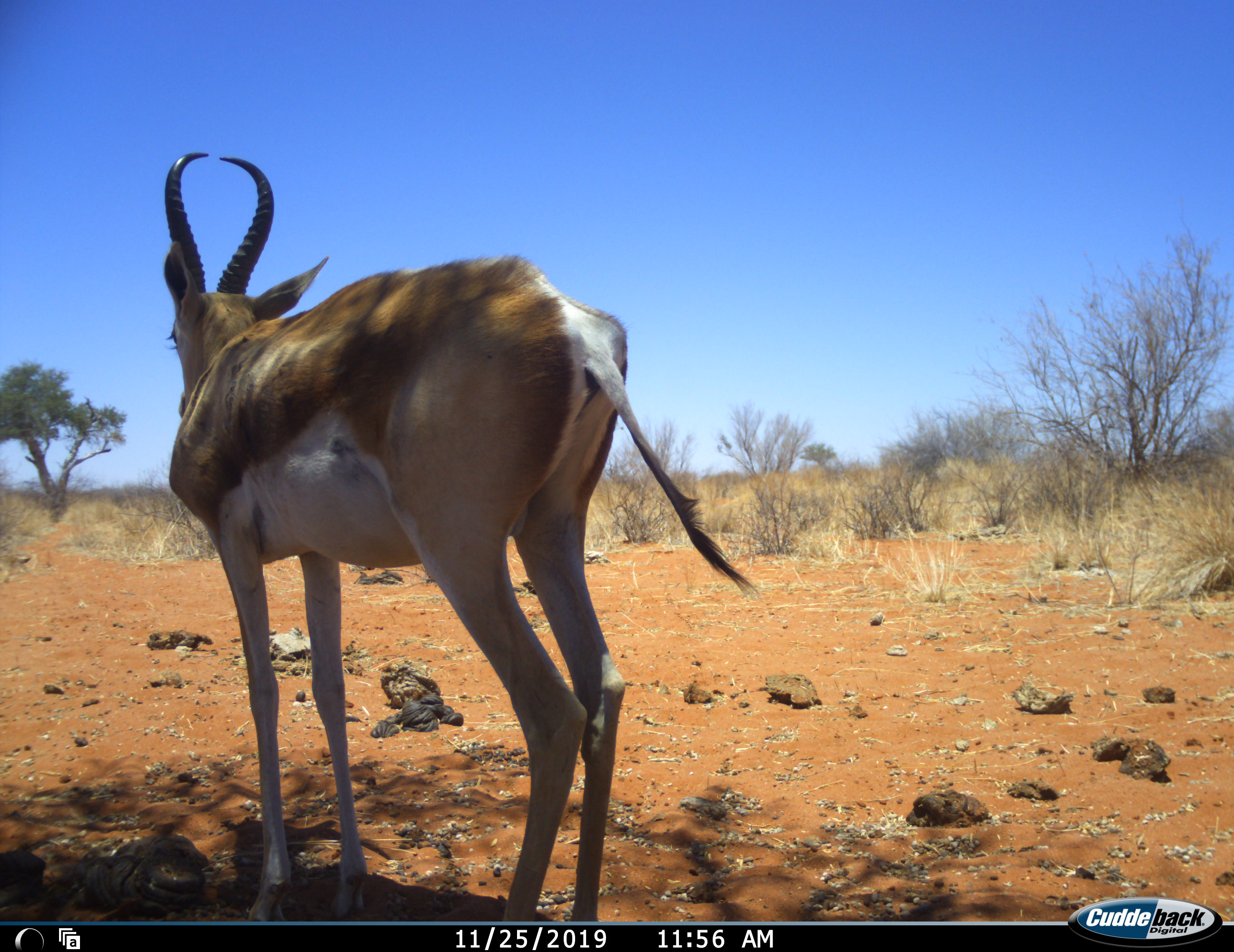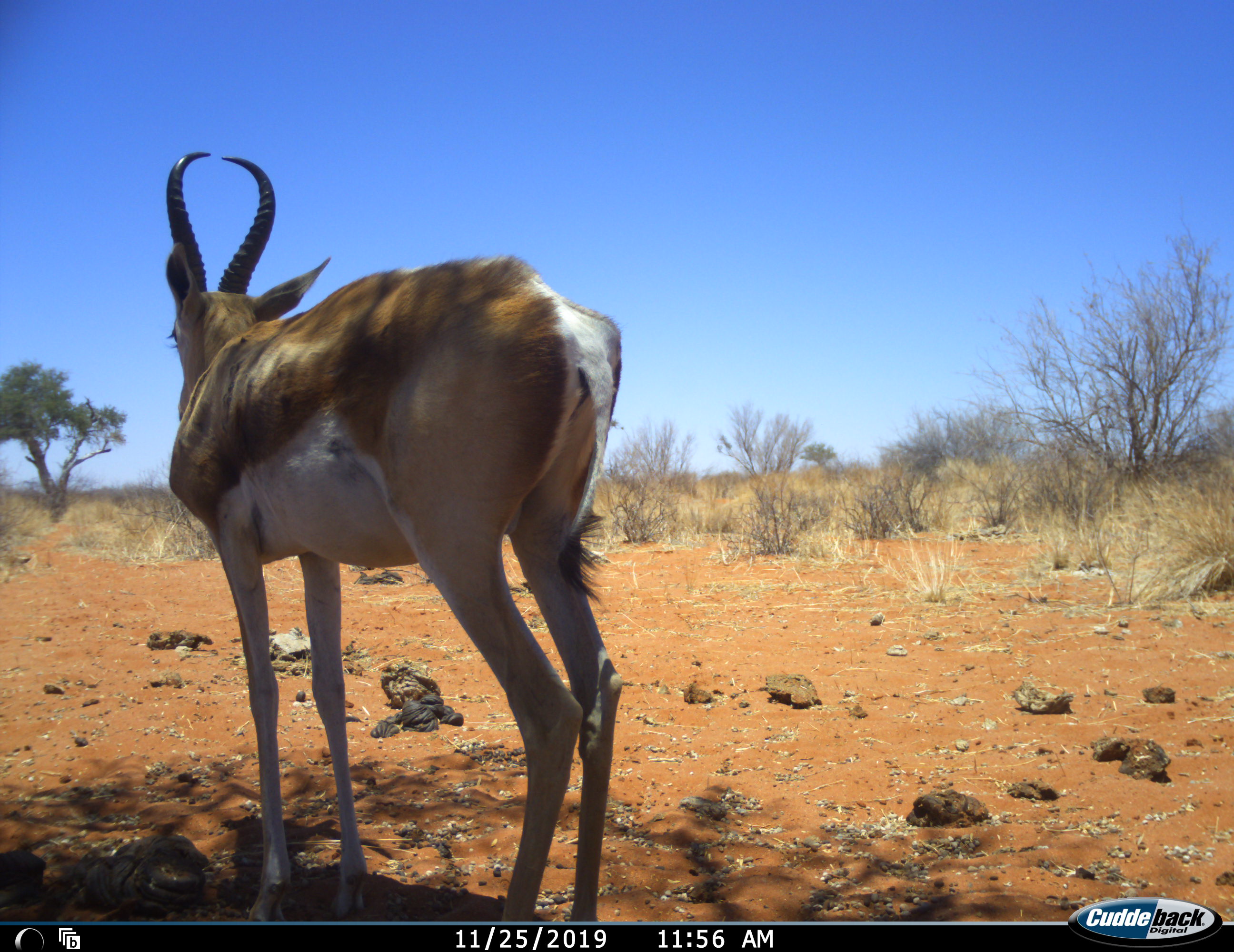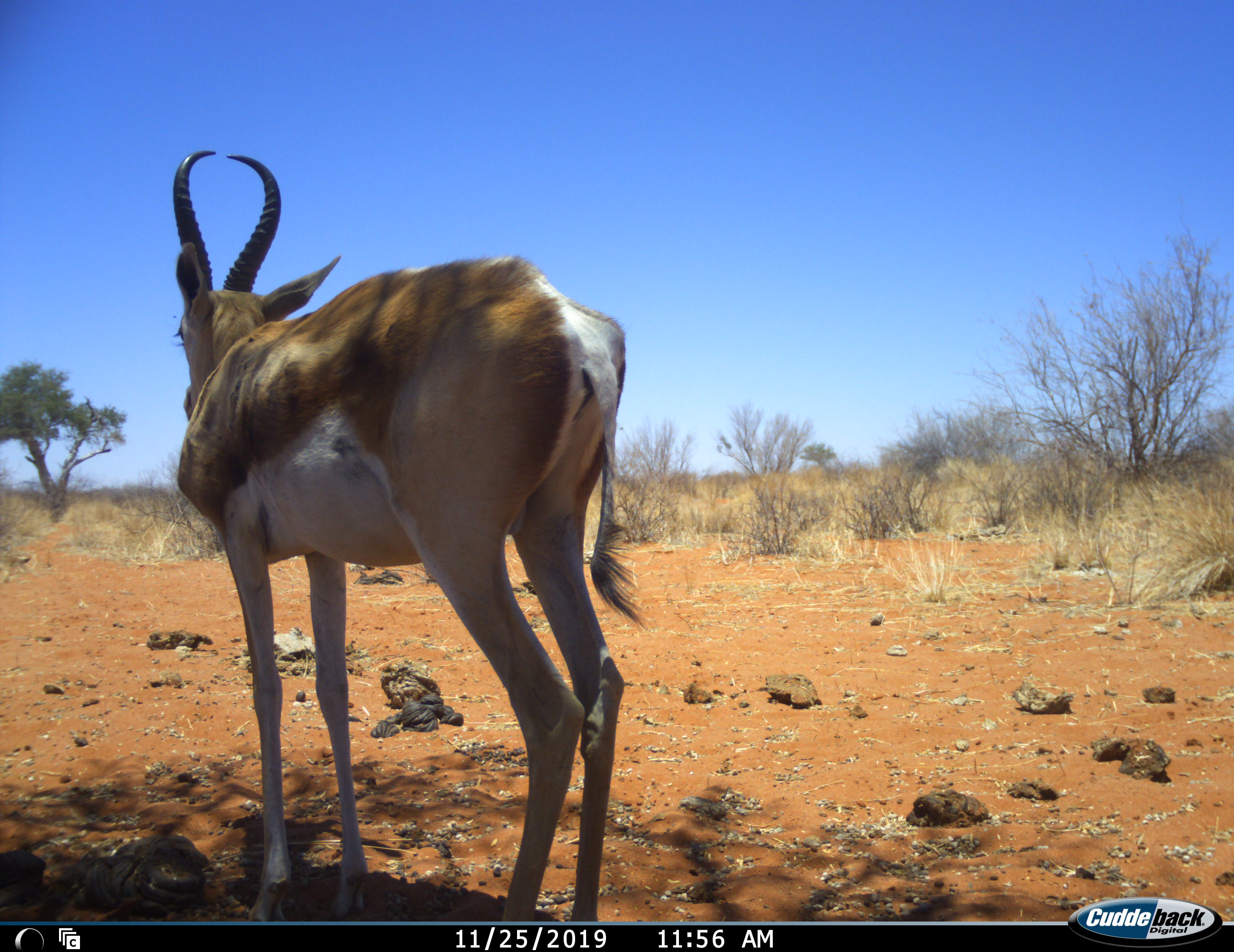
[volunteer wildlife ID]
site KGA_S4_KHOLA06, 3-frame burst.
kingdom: Animalia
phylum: Chordata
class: Mammalia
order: Artiodactyla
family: Bovidae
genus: Antidorcas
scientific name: Antidorcas marsupialis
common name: springbok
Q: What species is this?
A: Springbok (Antidorcas marsupialis).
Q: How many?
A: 1.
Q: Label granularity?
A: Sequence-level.